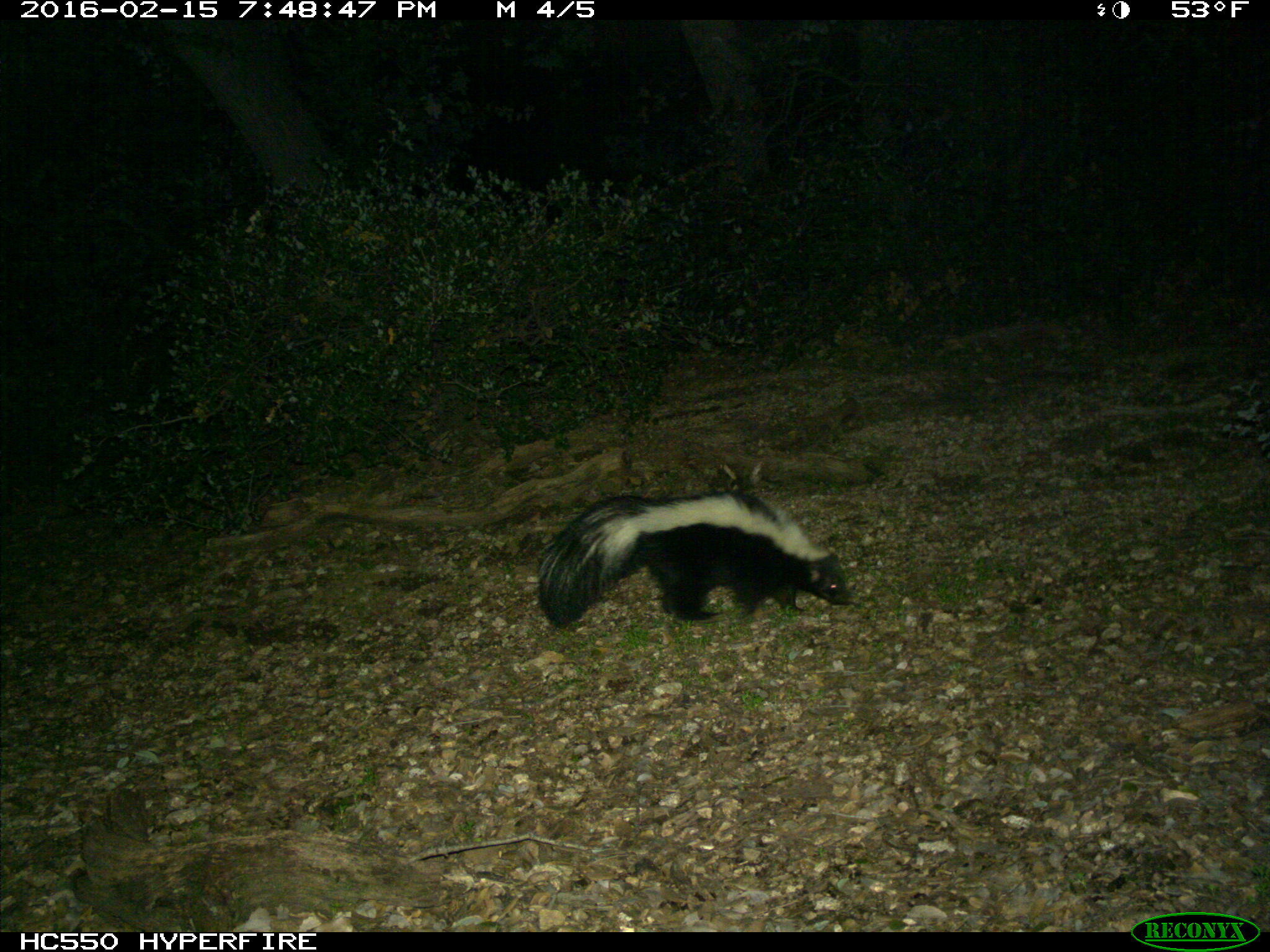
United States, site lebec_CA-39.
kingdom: Animalia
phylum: Chordata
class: Mammalia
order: Carnivora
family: Mephitidae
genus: Mephitis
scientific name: Mephitis mephitis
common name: striped skunk